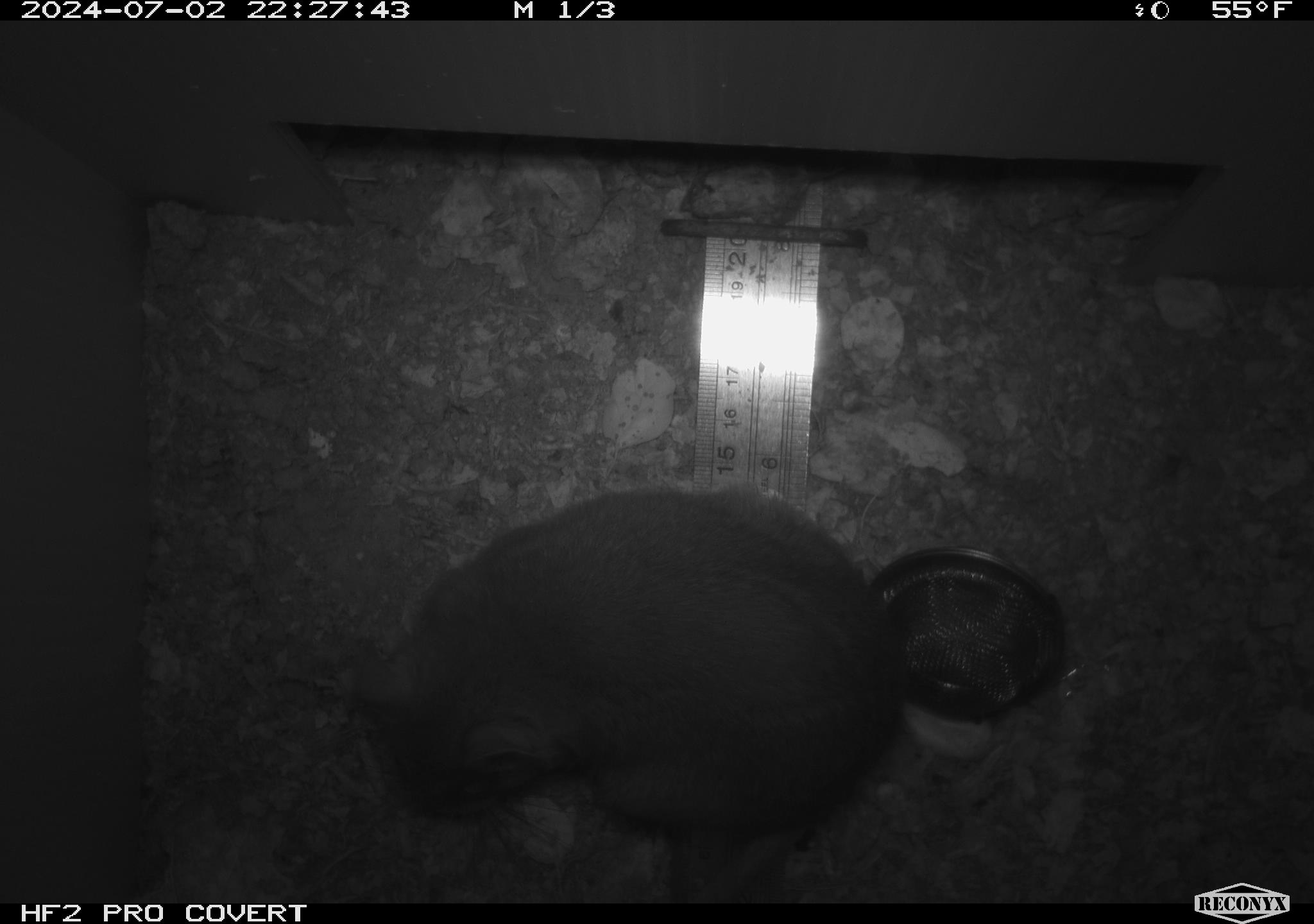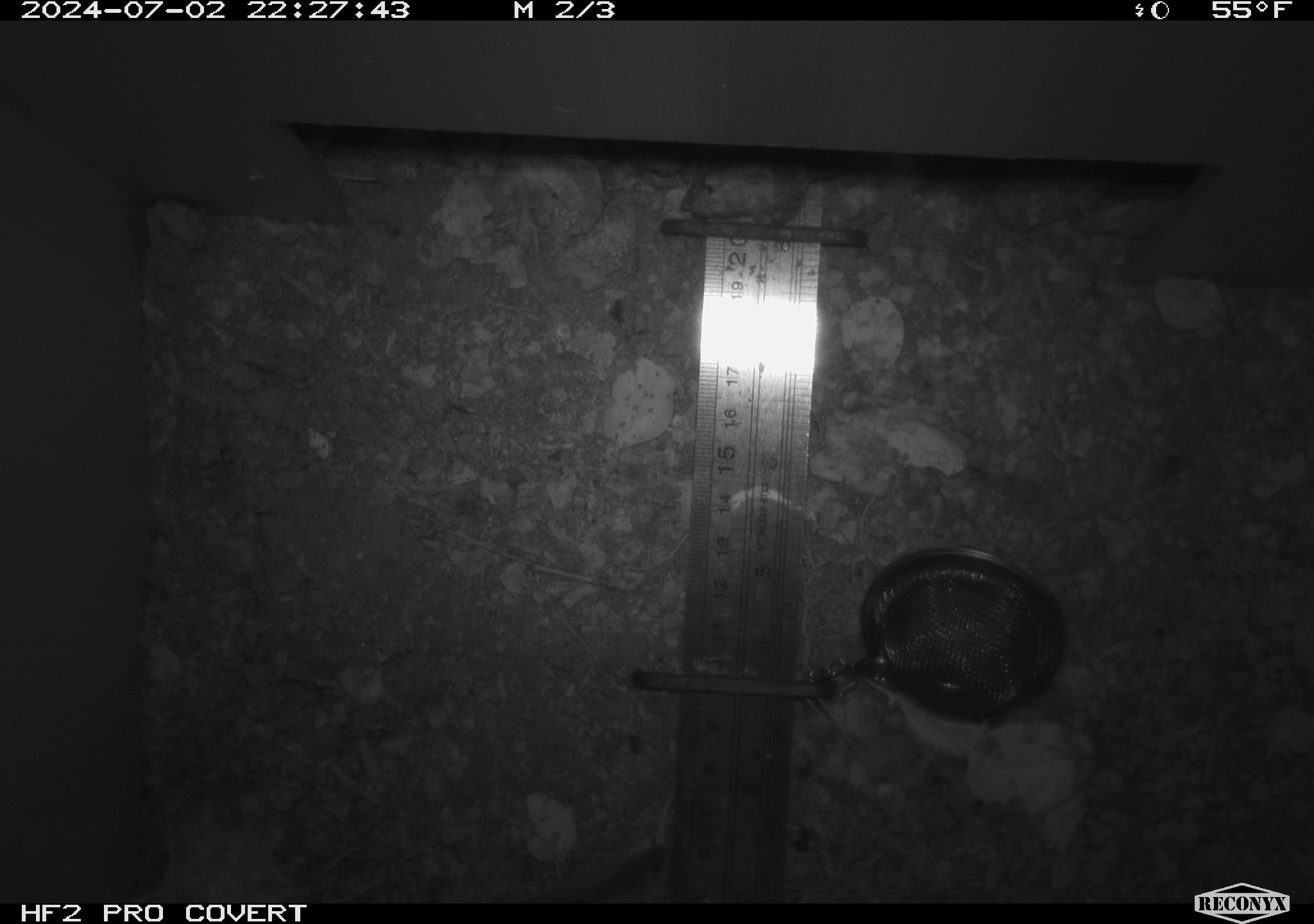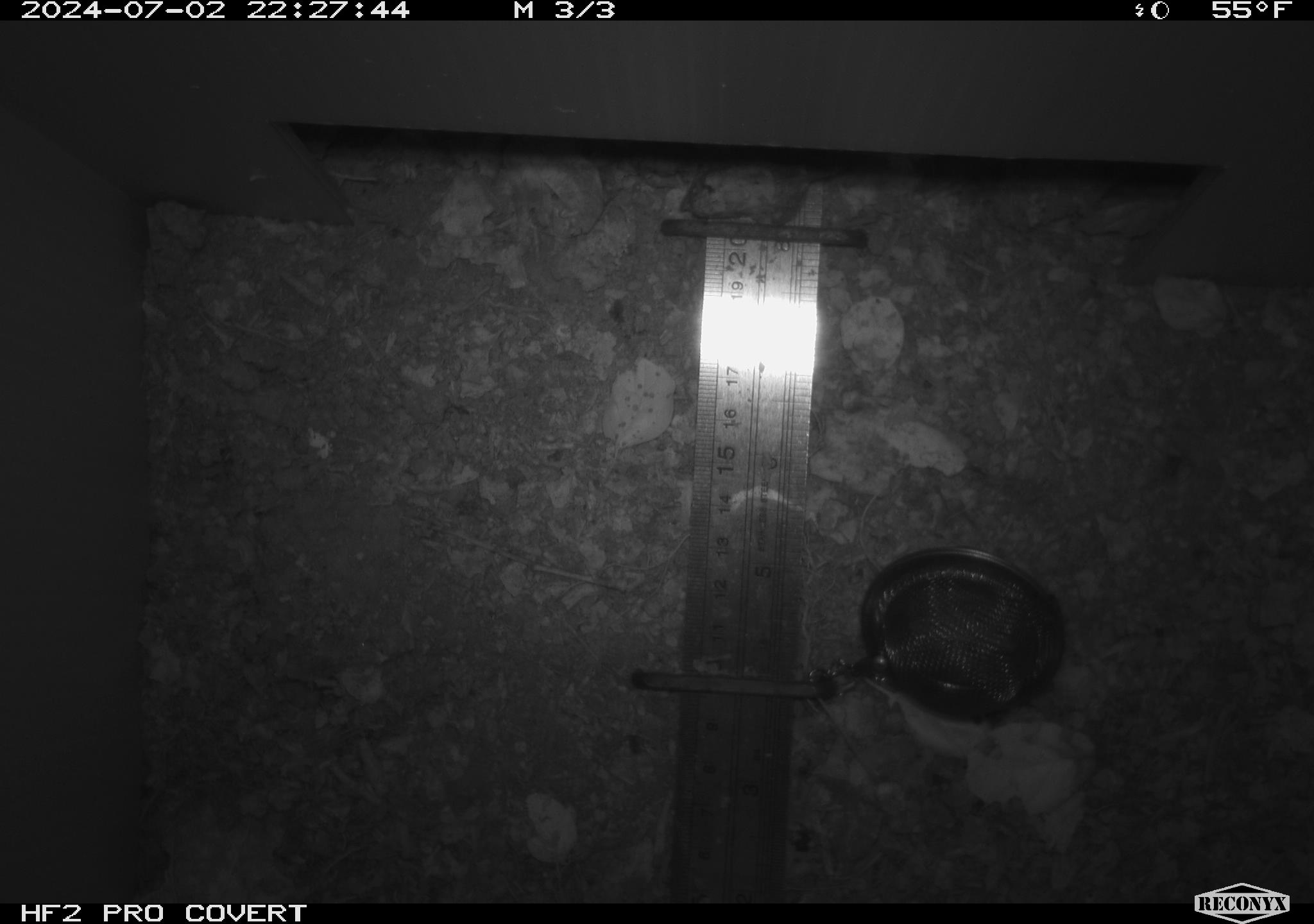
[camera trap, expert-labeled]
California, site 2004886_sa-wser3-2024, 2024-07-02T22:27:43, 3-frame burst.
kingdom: Animalia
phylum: Chordata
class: Mammalia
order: Rodentia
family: Cricetidae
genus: Neotoma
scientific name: Neotoma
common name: pack rat or woodrat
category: neotoma species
Neotoma species (pack rat or woodrat) (Neotoma).